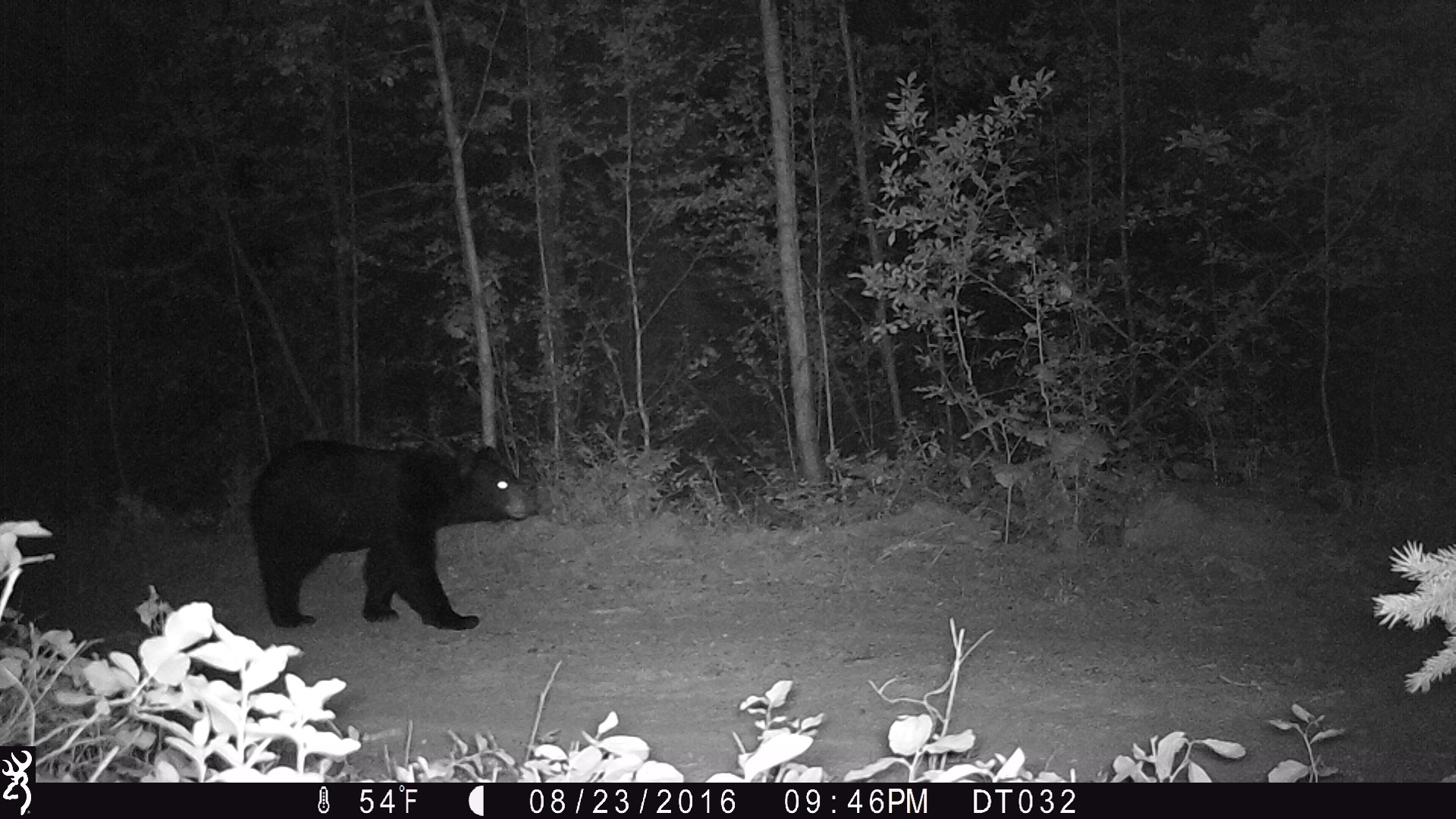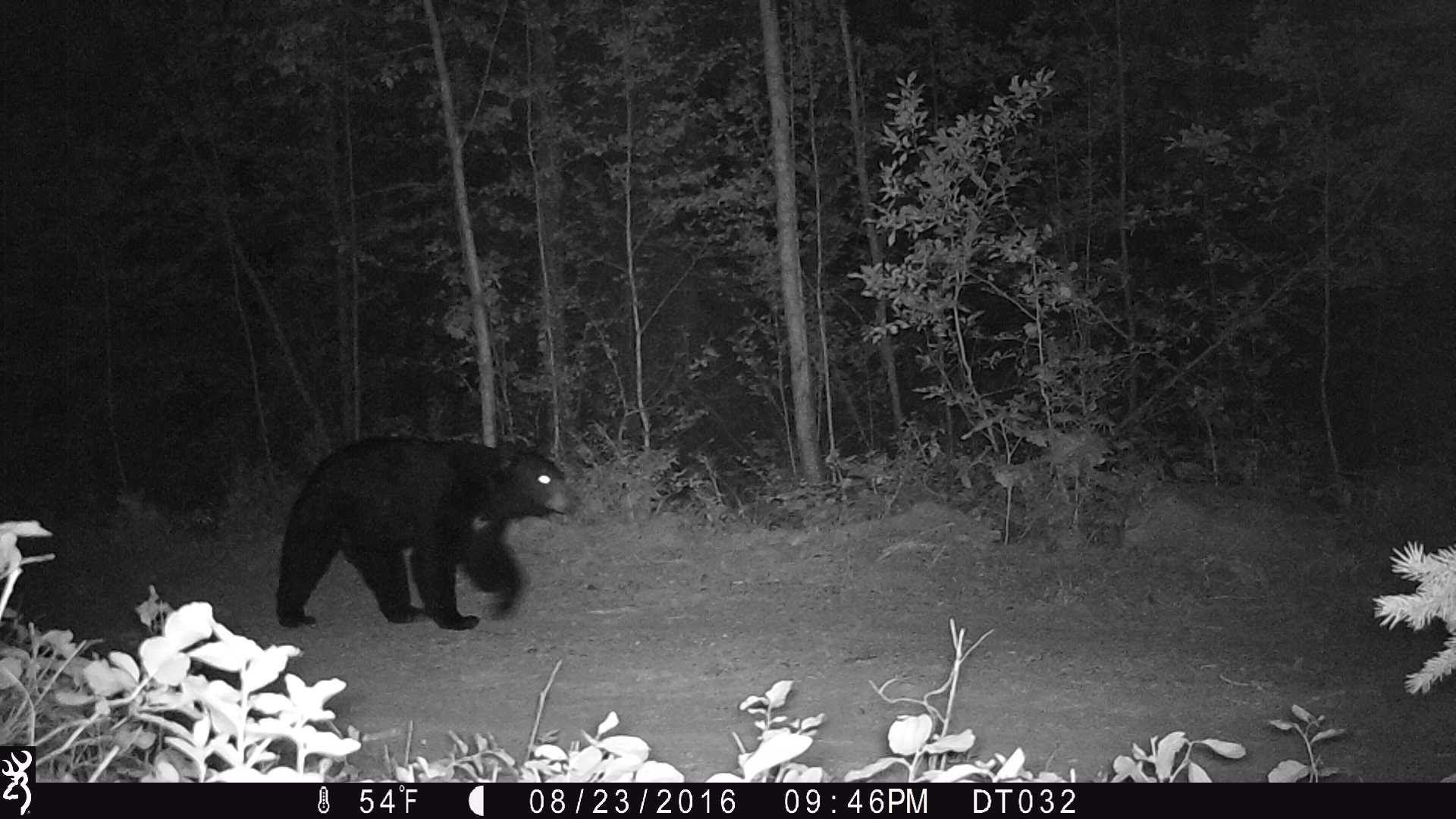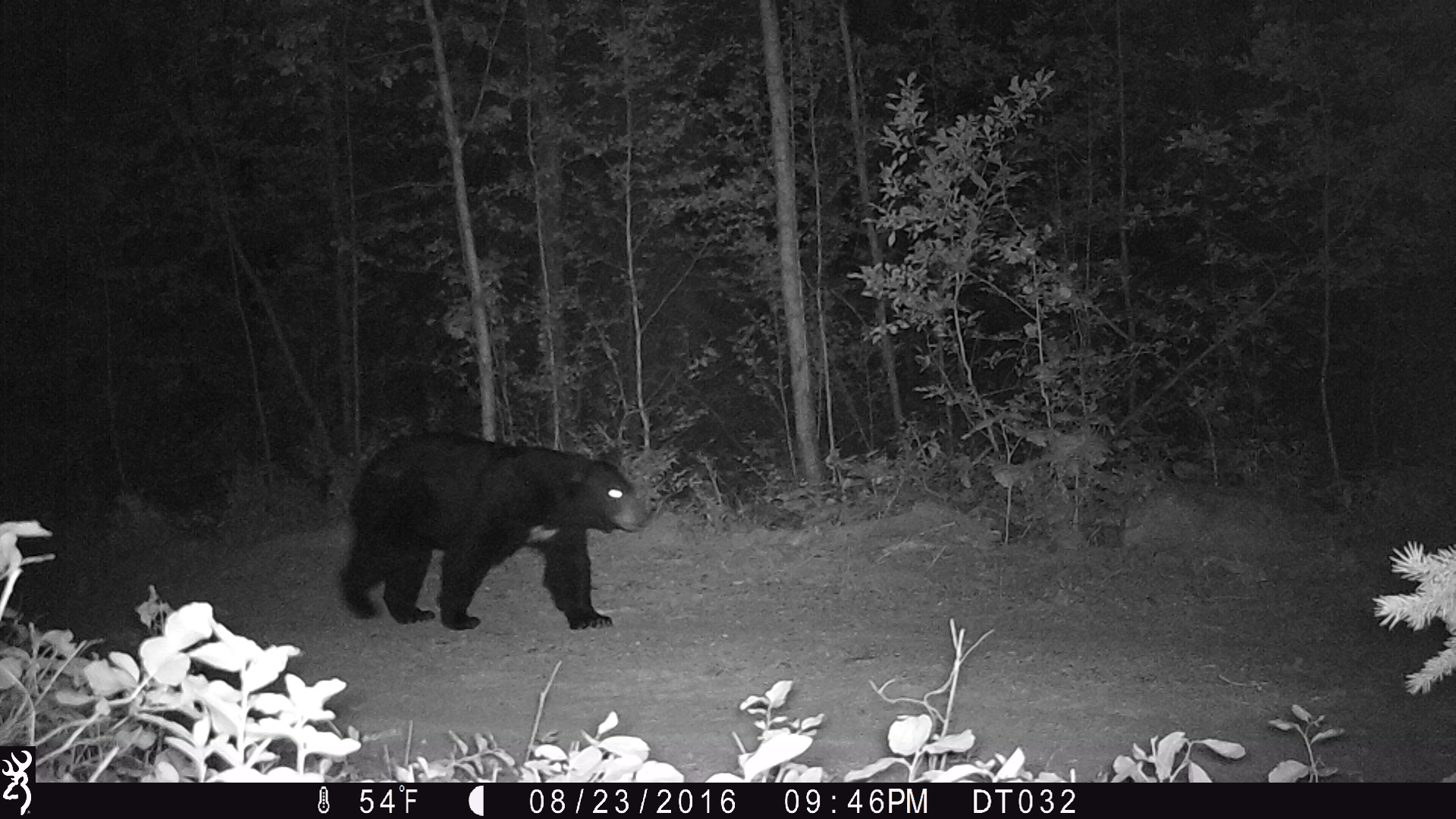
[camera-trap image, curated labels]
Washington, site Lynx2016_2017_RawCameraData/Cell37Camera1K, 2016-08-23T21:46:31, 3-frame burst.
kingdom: Animalia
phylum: Chordata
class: Mammalia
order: Carnivora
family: Ursidae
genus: Ursus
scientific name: Ursus americanus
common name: american black bear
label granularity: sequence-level